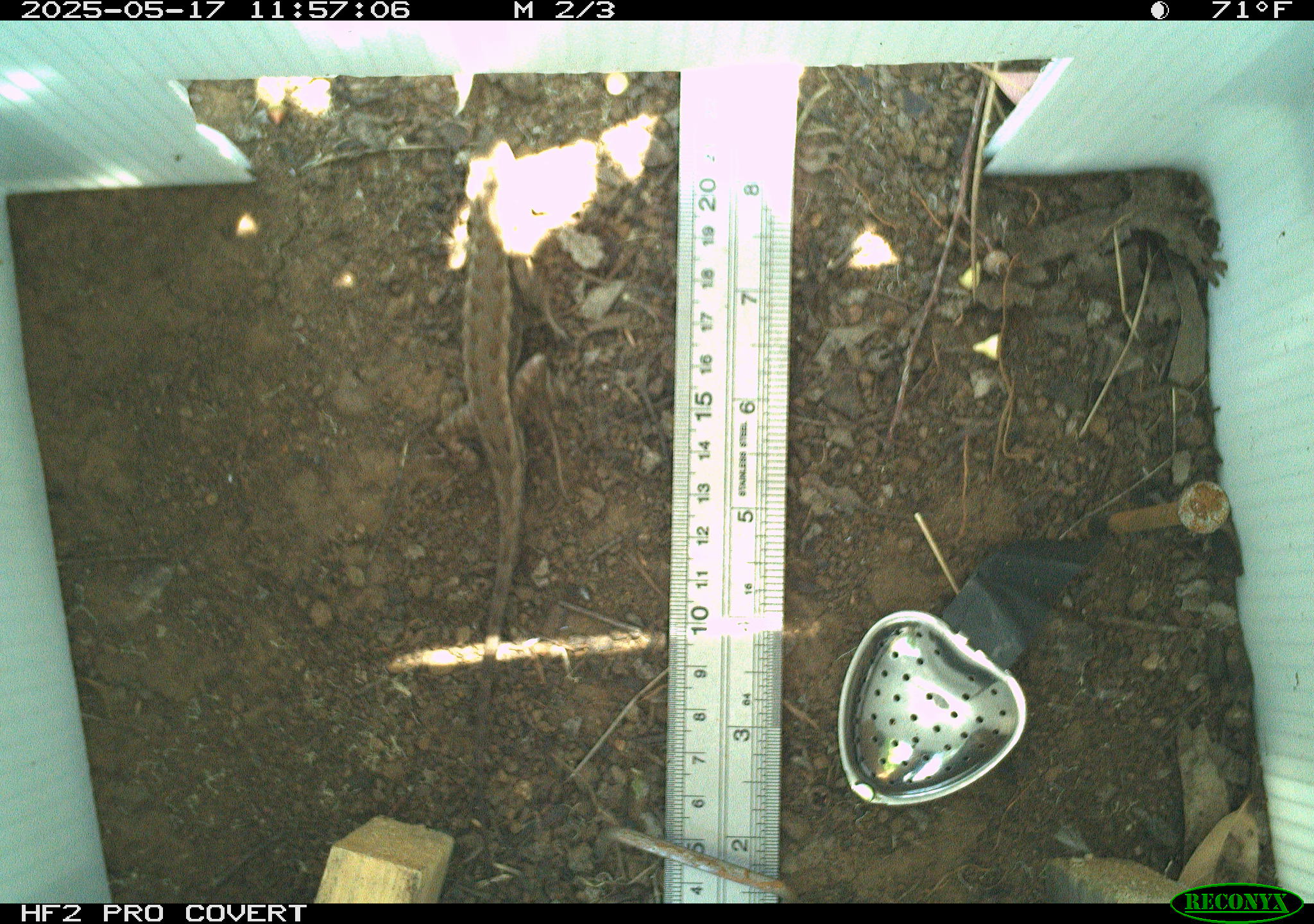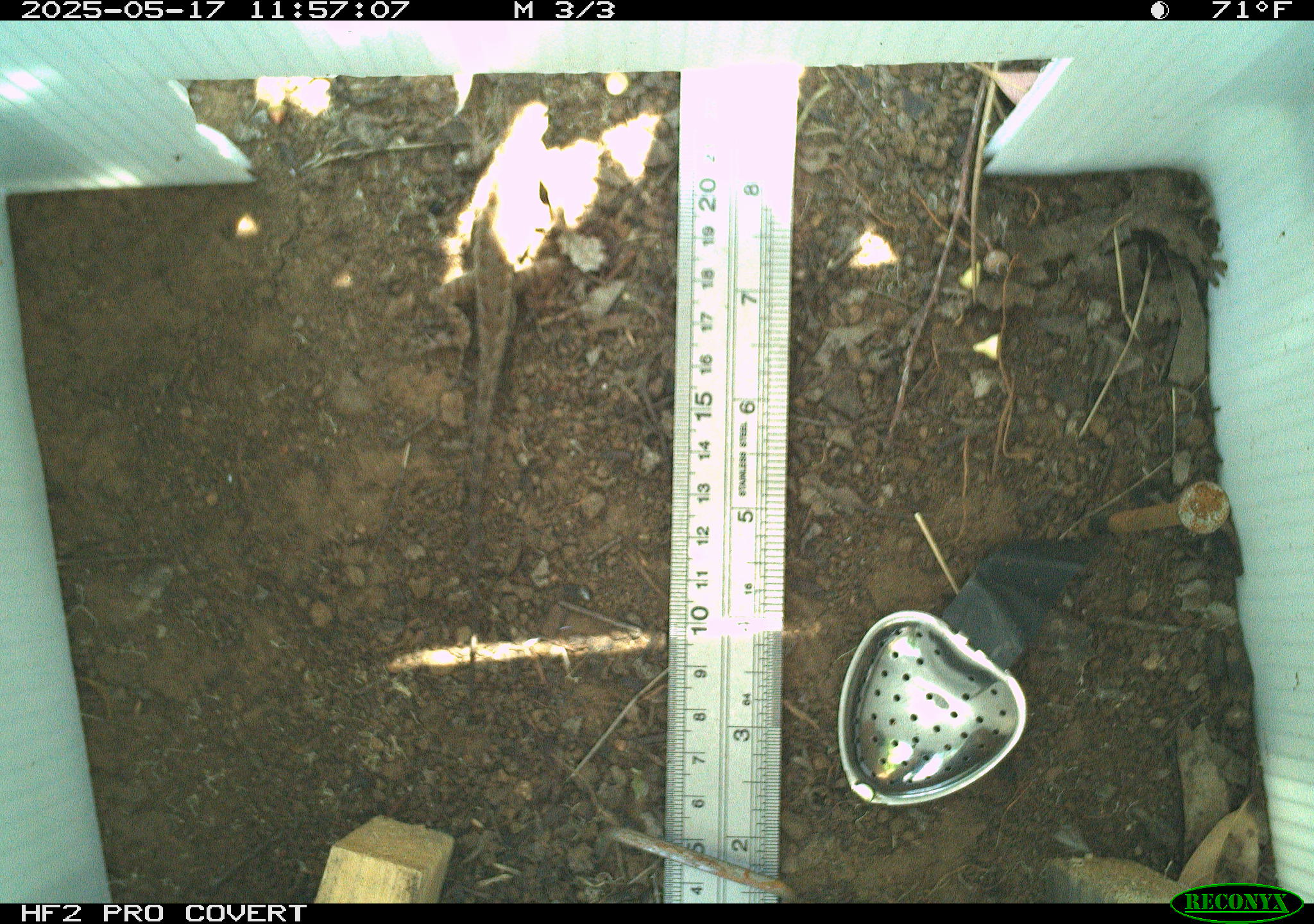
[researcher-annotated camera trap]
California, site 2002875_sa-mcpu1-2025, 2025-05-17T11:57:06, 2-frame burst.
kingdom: Animalia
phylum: Chordata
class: Reptilia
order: Squamata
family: Phrynosomatidae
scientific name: Phrynosomatidae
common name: north american spiny lizards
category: sceloporus/uta species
Sceloporus/uta species (north american spiny lizards) (Phrynosomatidae).